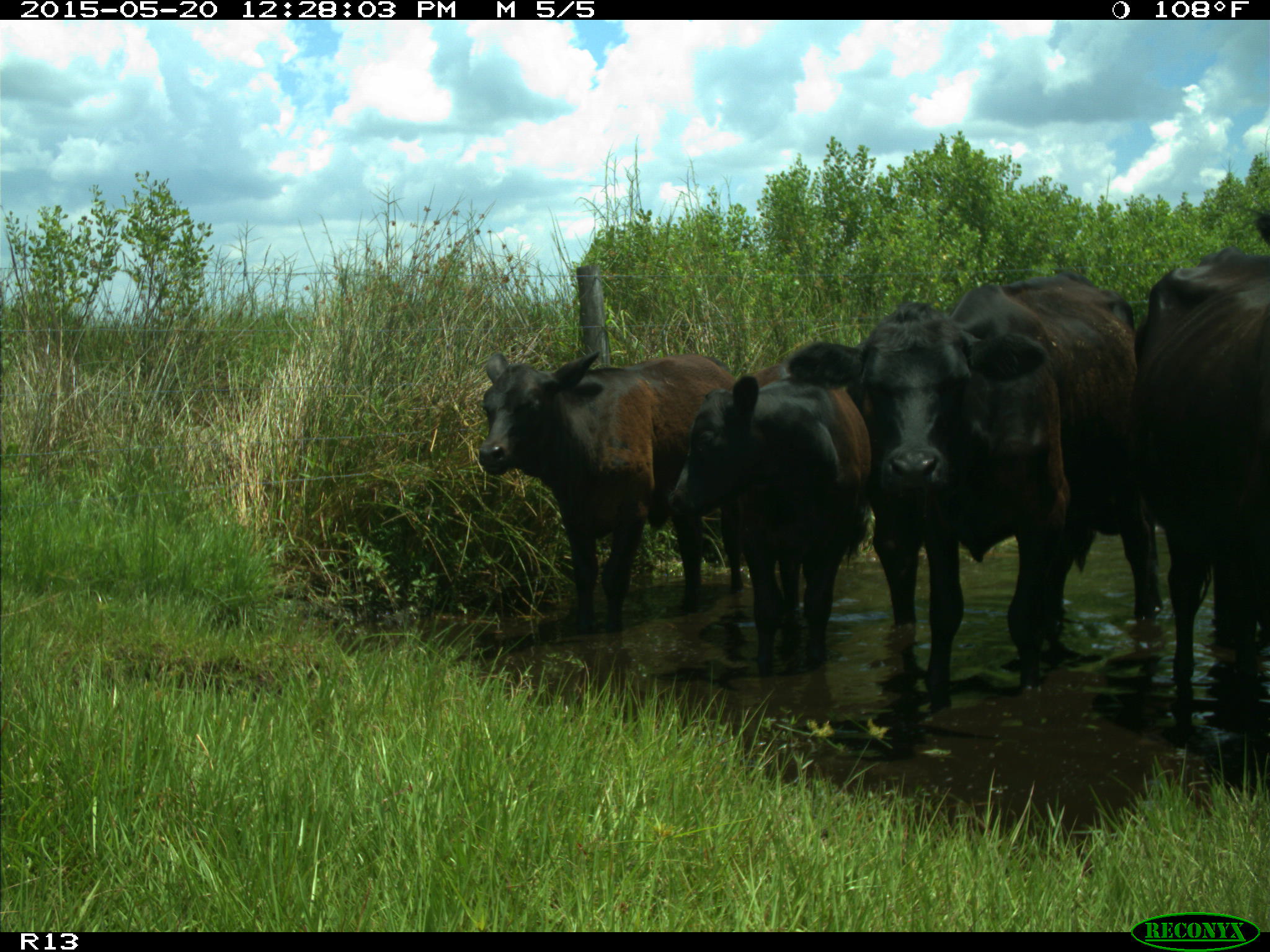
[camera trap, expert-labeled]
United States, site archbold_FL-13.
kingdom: Animalia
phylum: Chordata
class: Mammalia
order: Artiodactyla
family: Bovidae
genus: Bos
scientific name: Bos taurus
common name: domestic cow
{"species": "Bos taurus (domestic cow)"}